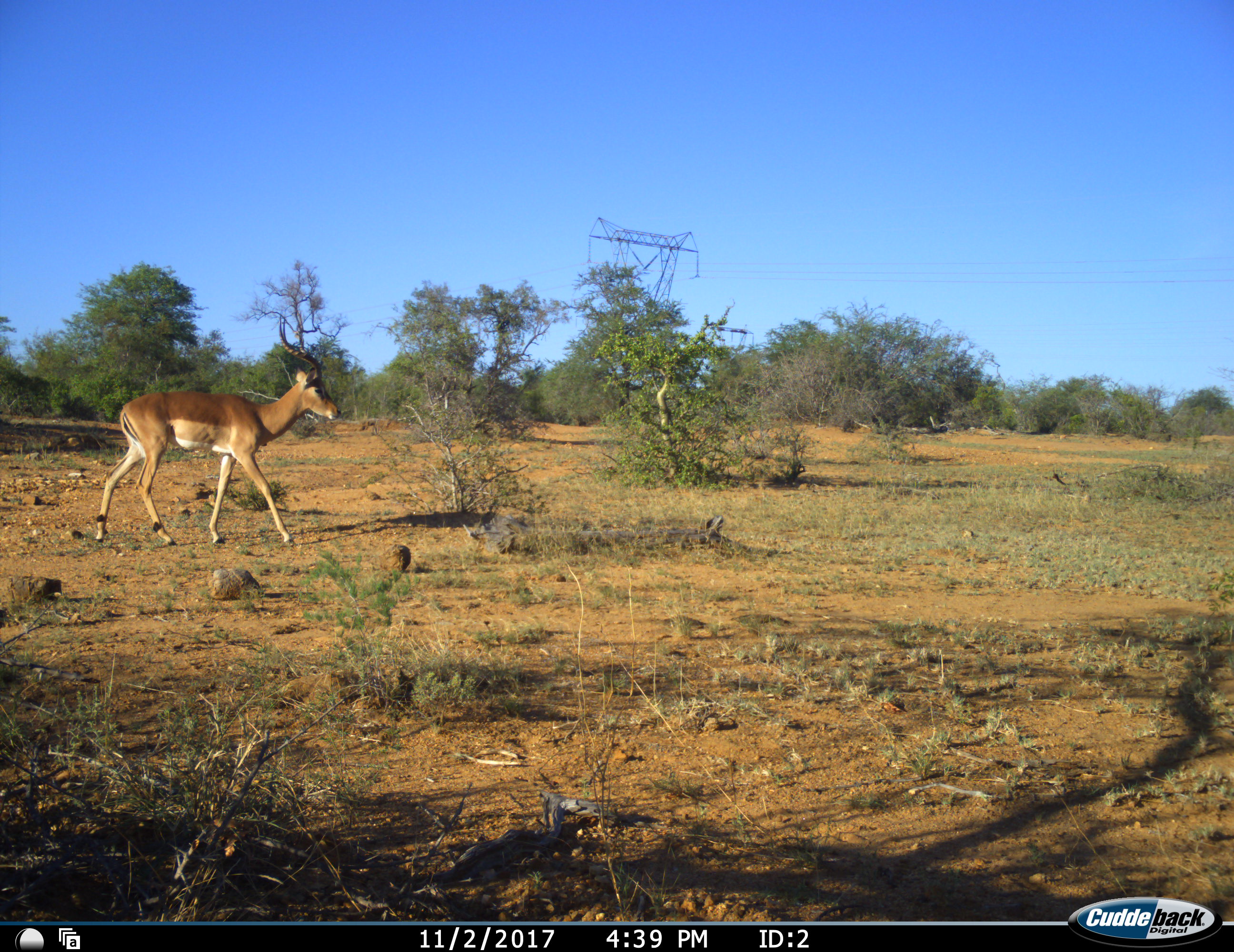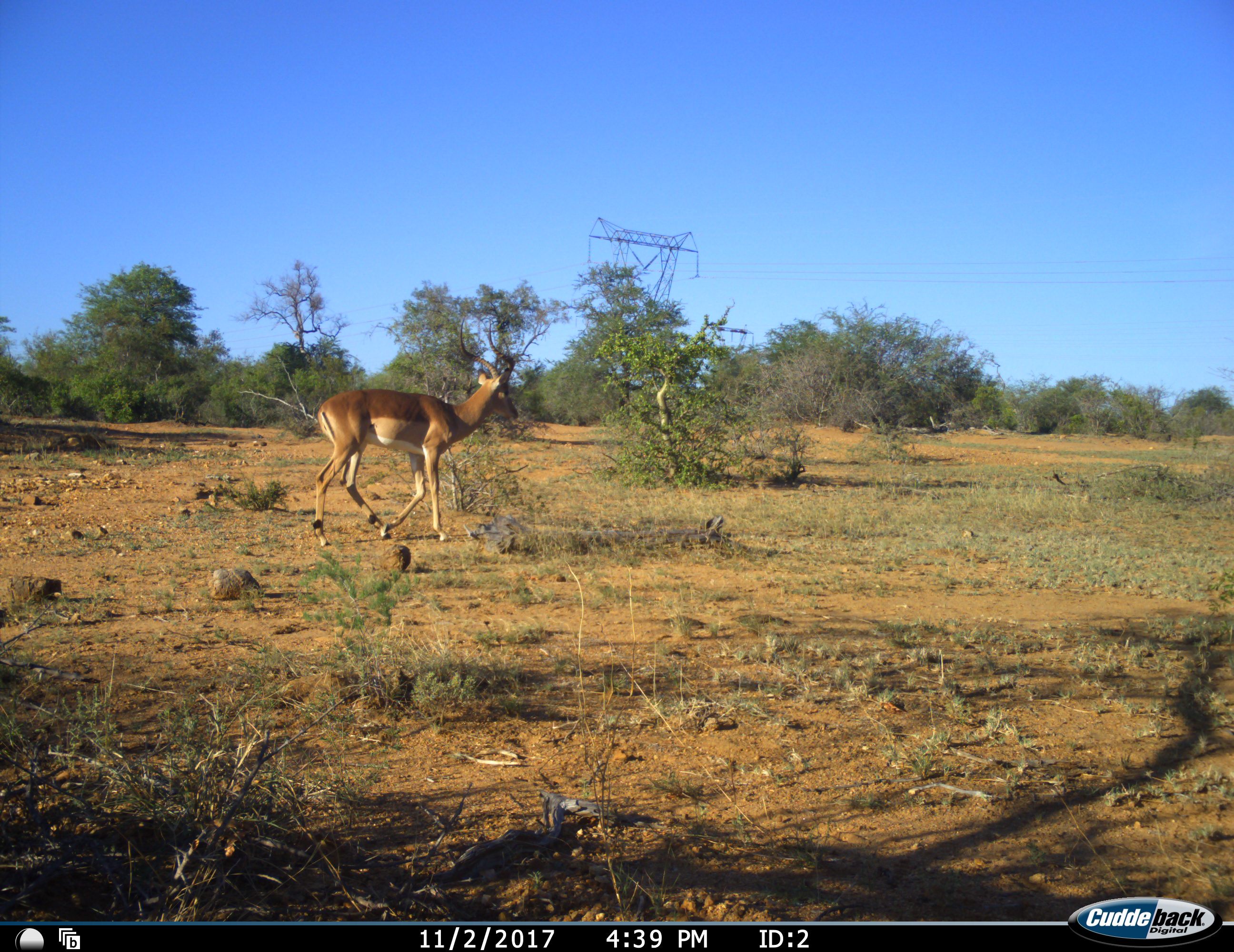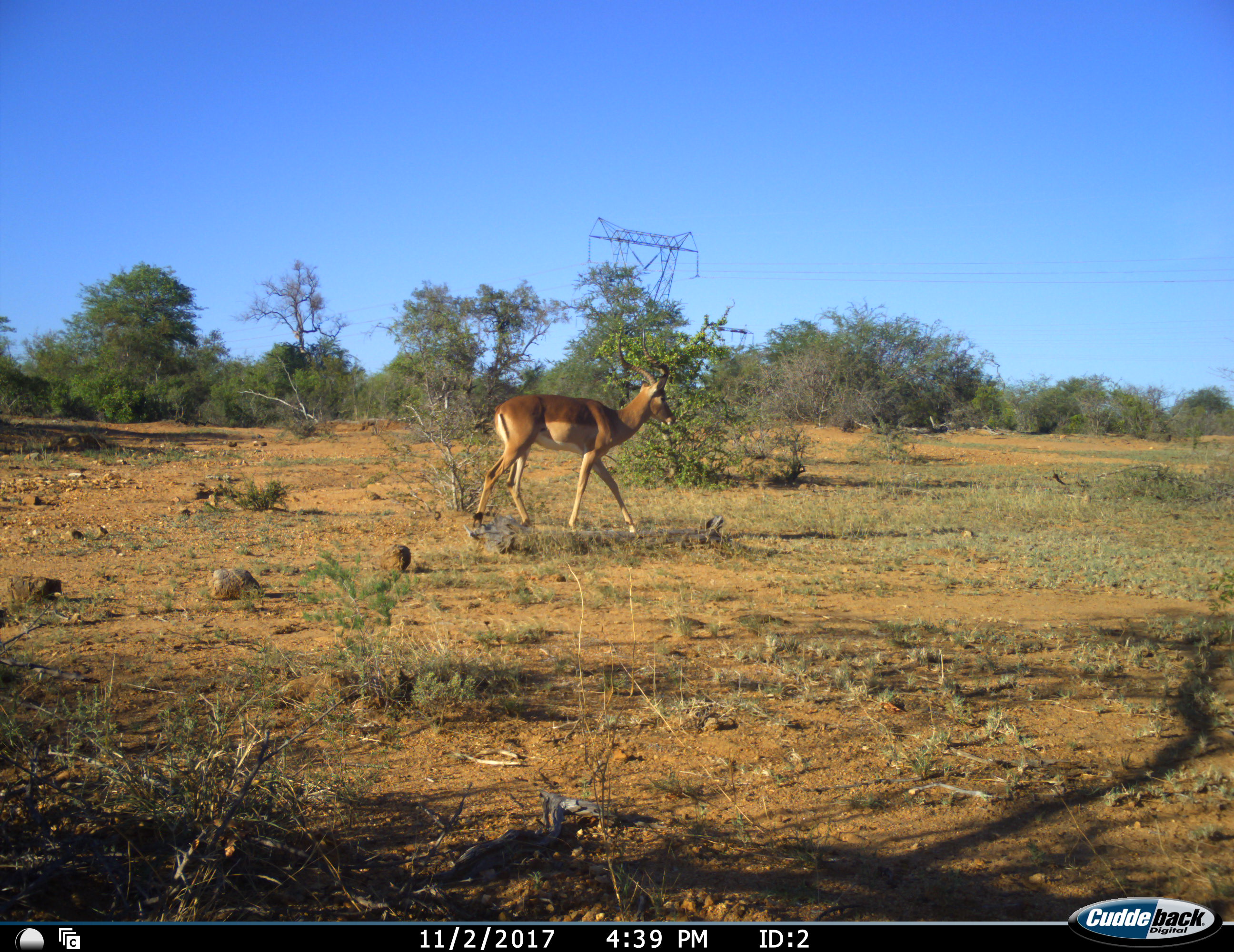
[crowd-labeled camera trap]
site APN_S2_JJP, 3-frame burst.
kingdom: Animalia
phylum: Chordata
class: Mammalia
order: Artiodactyla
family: Bovidae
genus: Aepyceros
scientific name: Aepyceros melampus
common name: impala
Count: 1.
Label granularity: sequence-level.